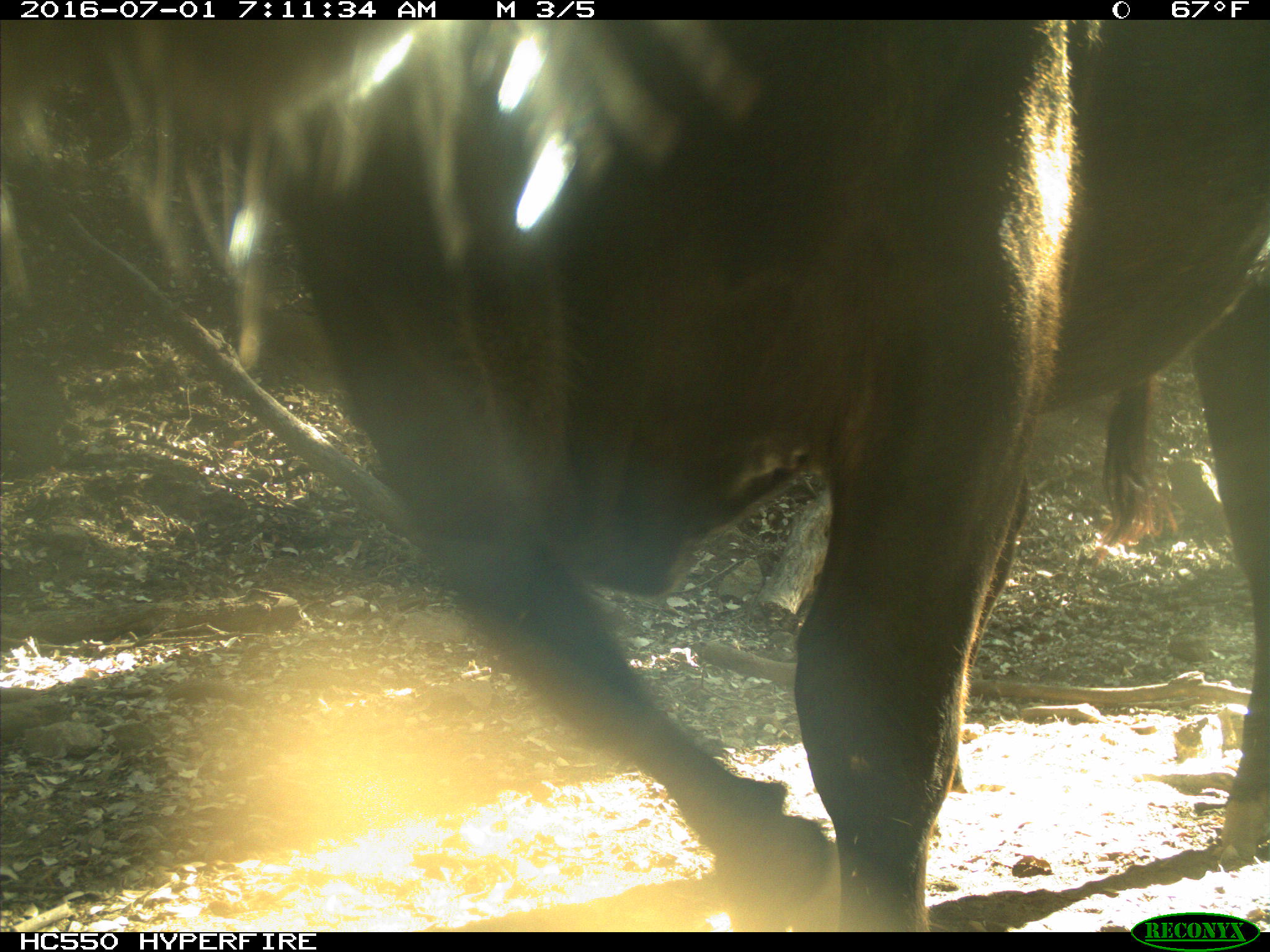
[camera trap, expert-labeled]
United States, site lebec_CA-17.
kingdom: Animalia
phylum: Chordata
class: Mammalia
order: Artiodactyla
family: Bovidae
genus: Bos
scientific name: Bos taurus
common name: domestic cow